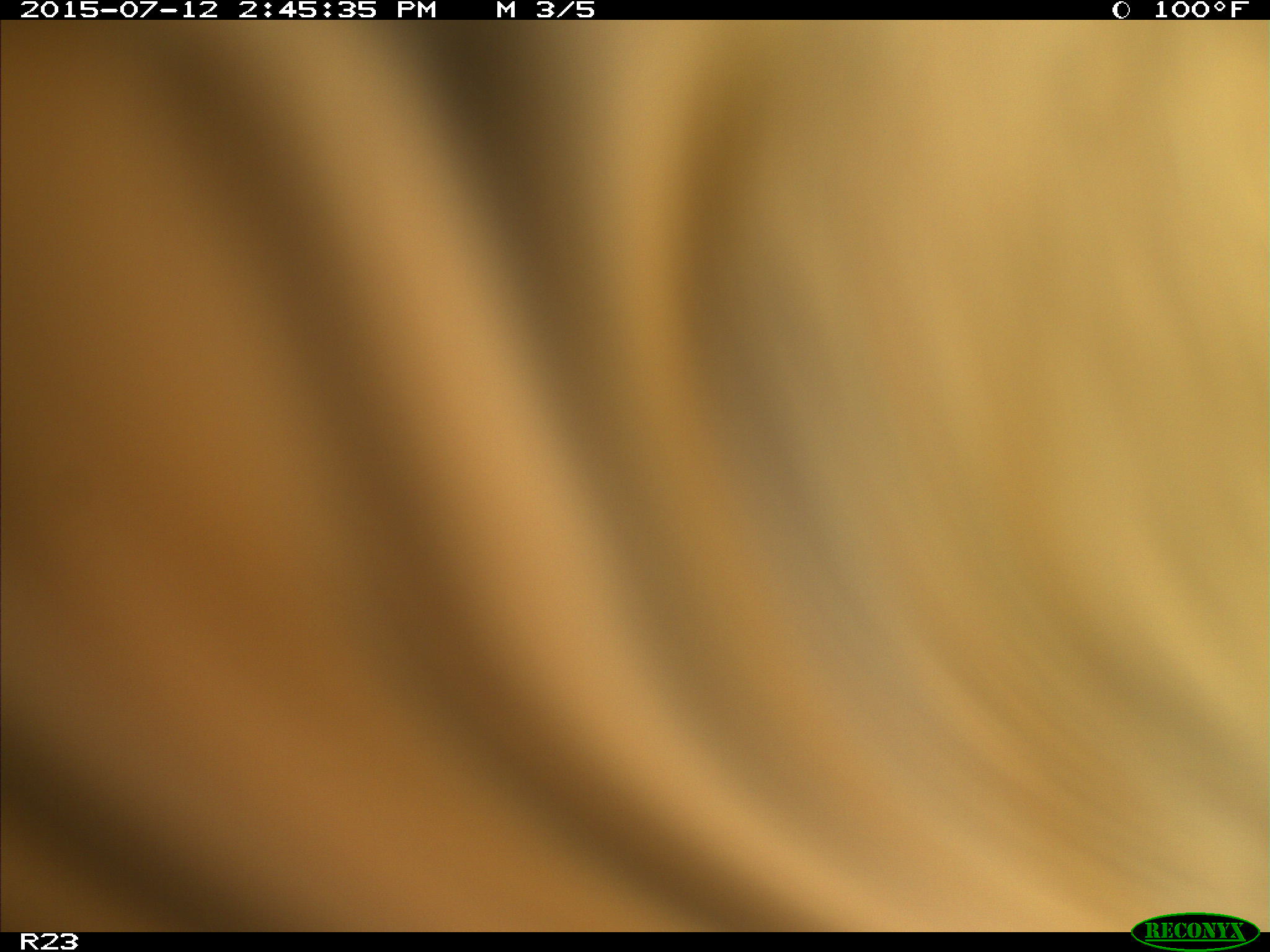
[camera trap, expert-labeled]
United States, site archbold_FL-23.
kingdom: Animalia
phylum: Chordata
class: Mammalia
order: Artiodactyla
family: Bovidae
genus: Bos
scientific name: Bos taurus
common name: domestic cow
Bos taurus (domestic cow).